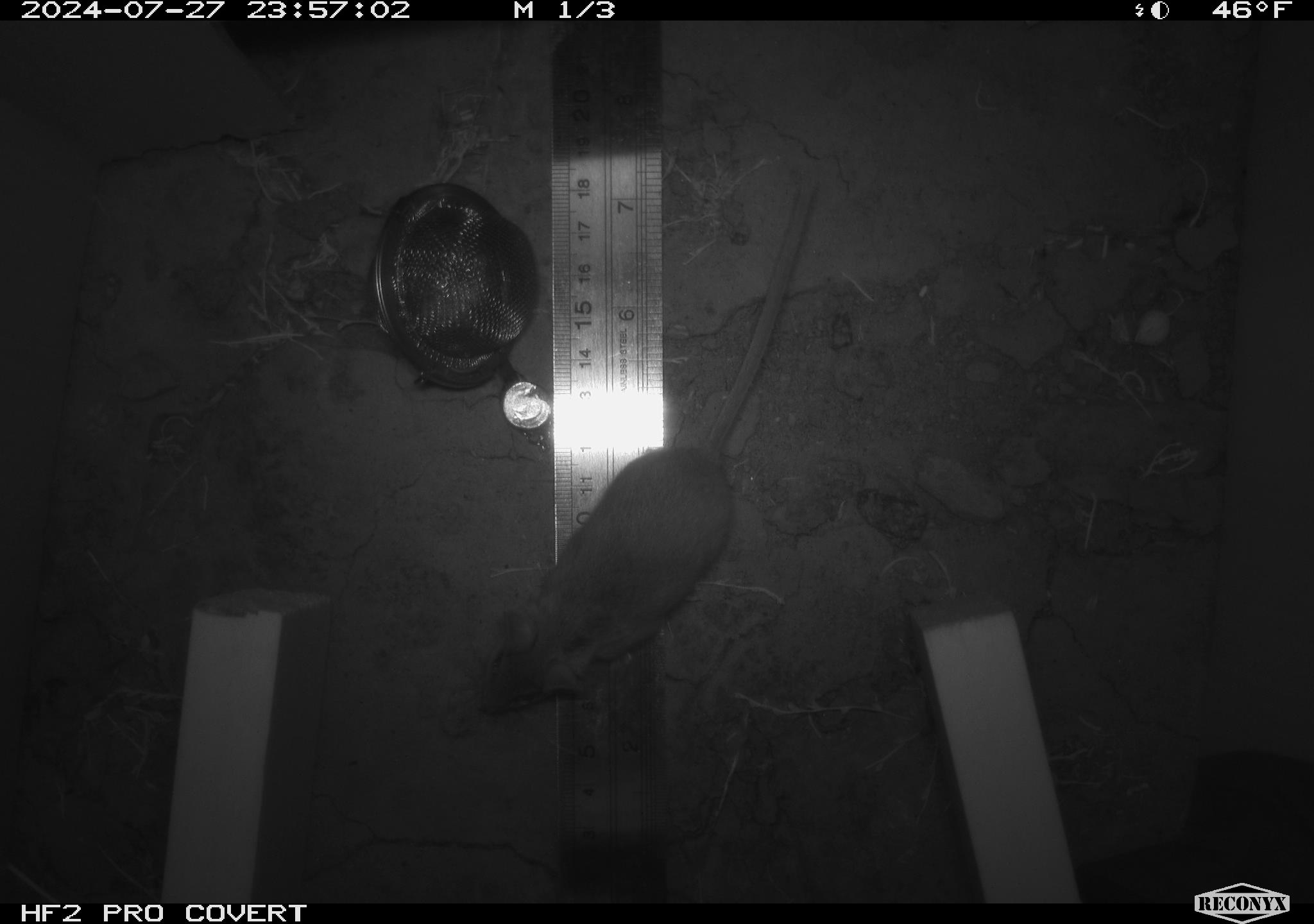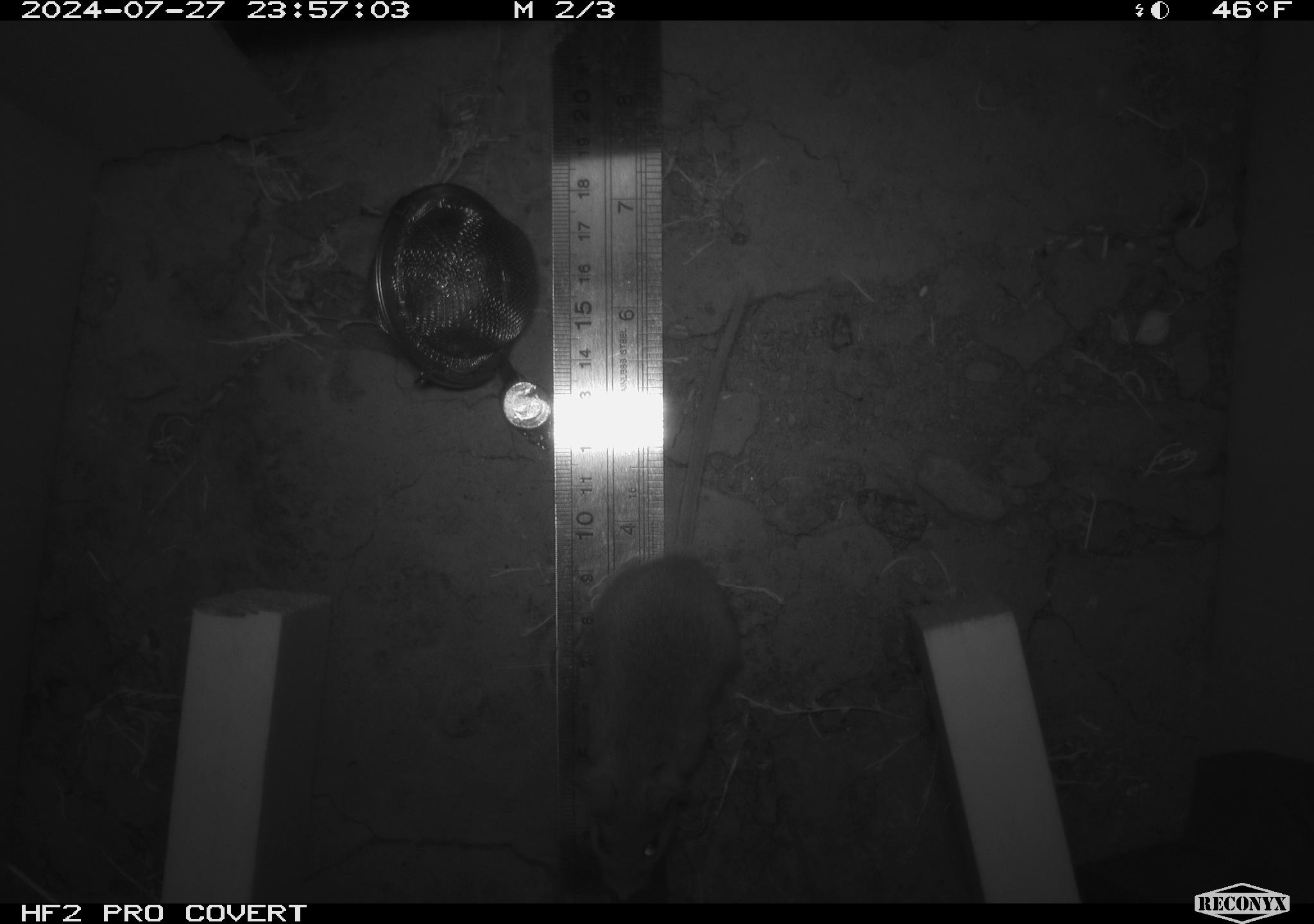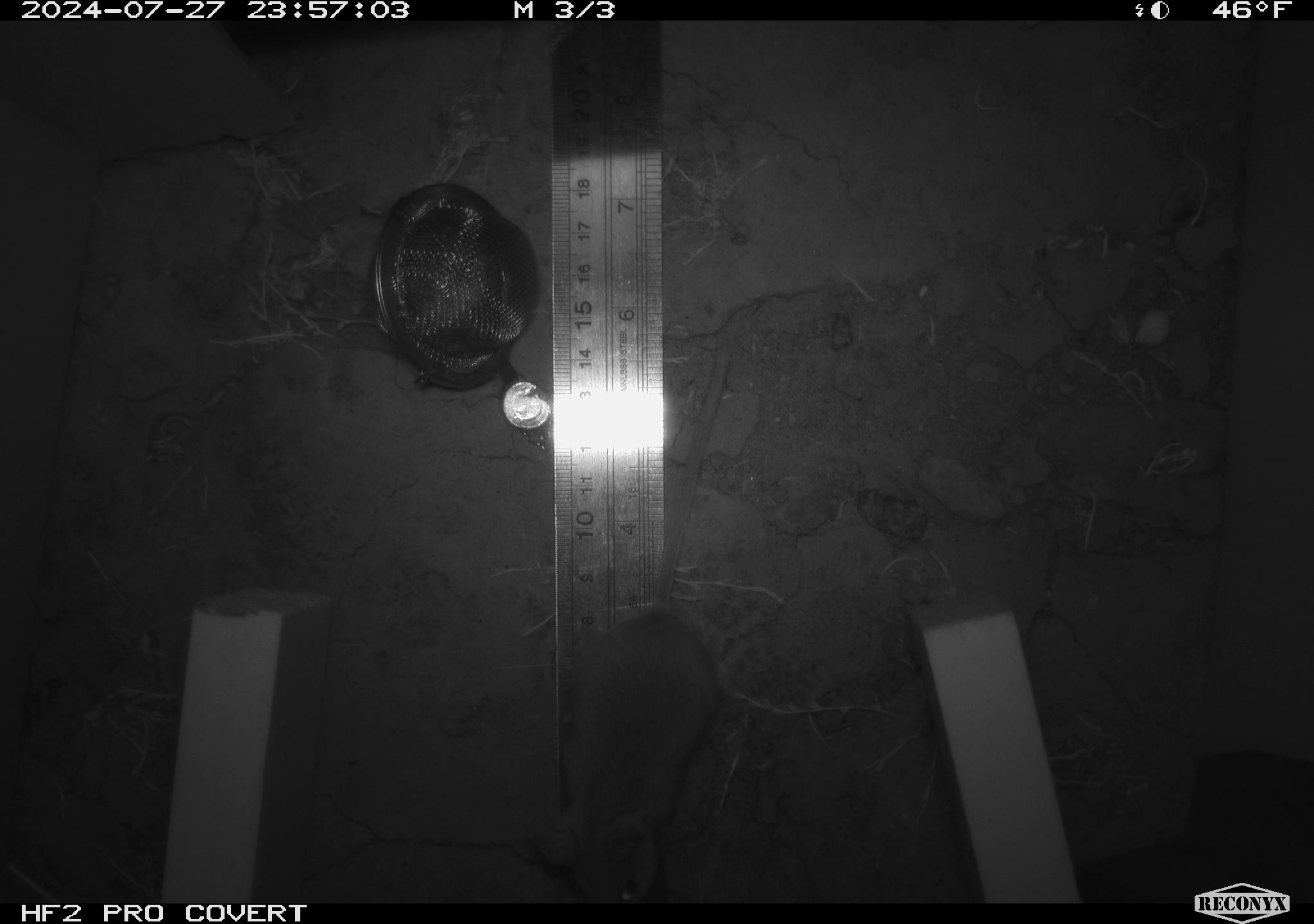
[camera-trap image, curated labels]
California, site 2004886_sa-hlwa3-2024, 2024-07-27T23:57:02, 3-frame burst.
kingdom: Animalia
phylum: Chordata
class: Mammalia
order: Rodentia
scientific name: Rodentia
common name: mouse species